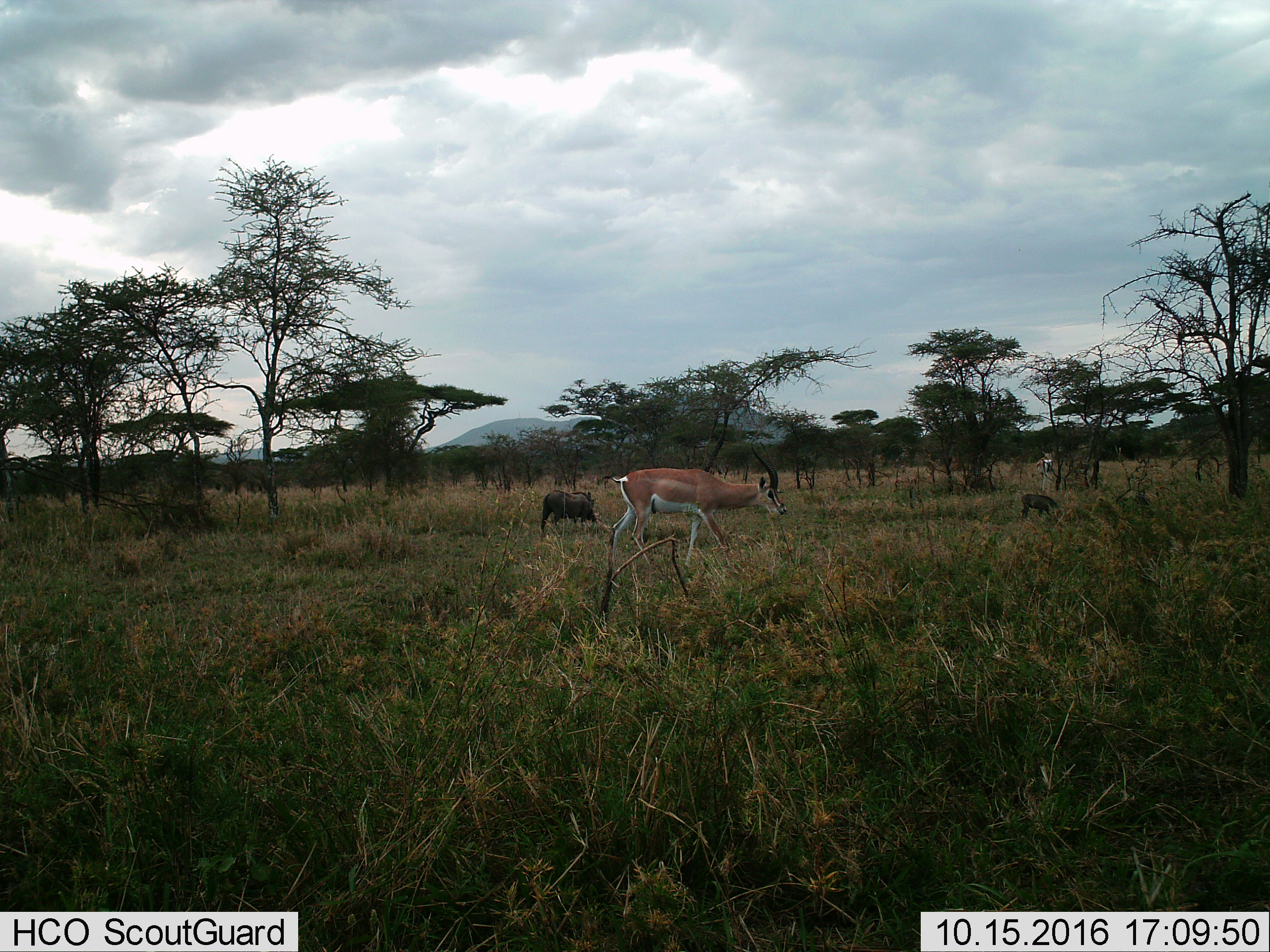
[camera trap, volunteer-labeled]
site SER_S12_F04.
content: unidentified animal